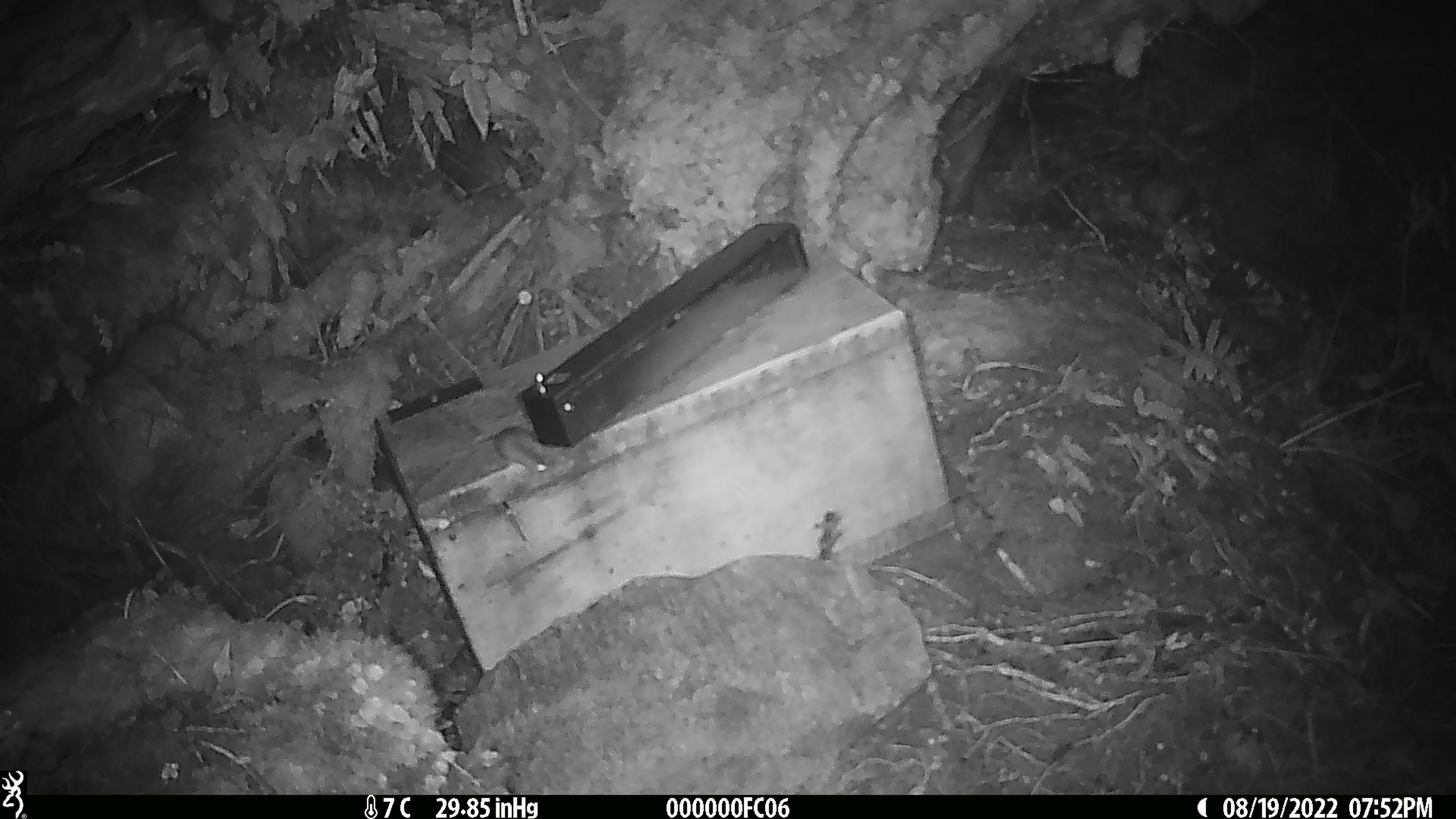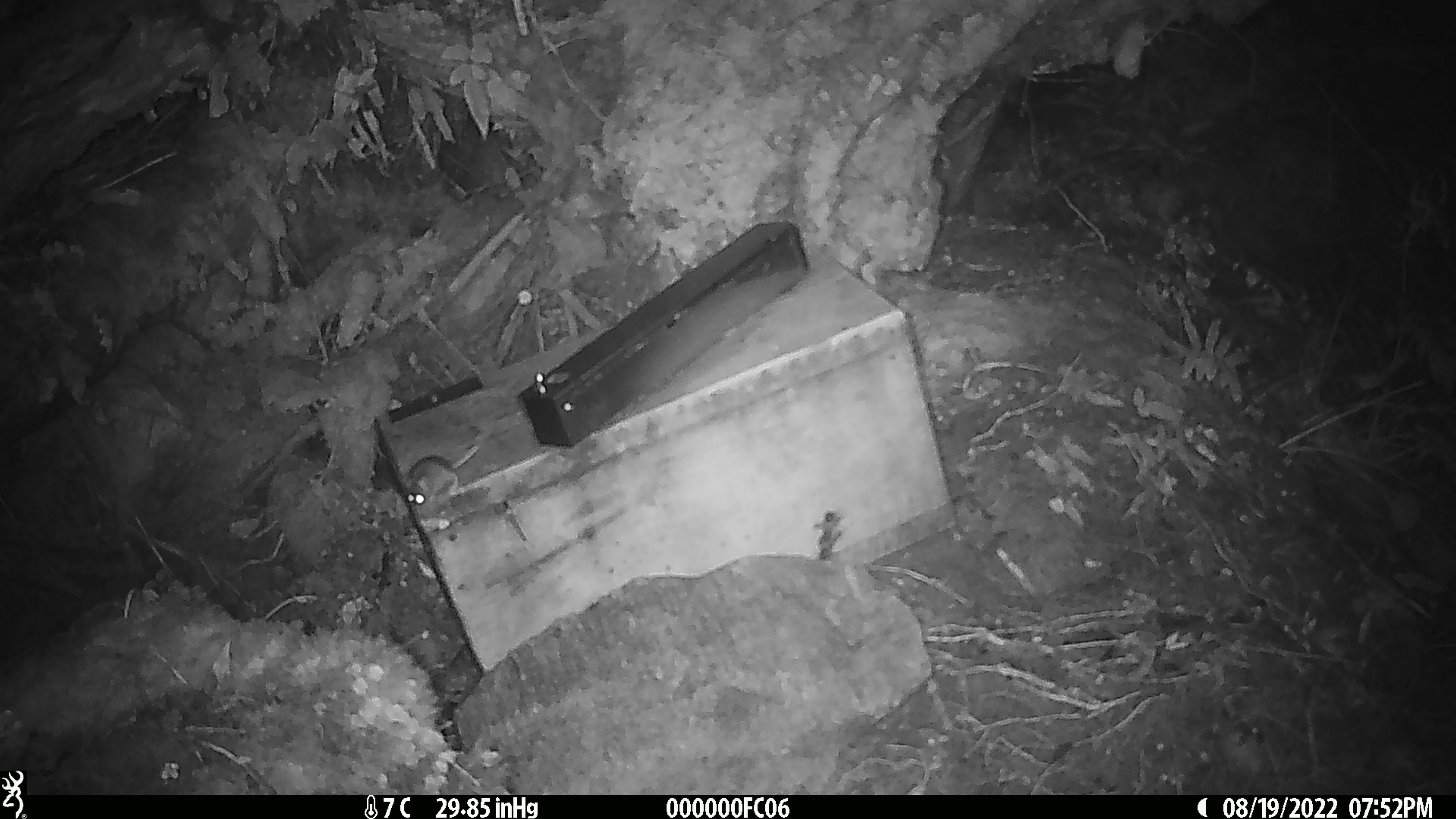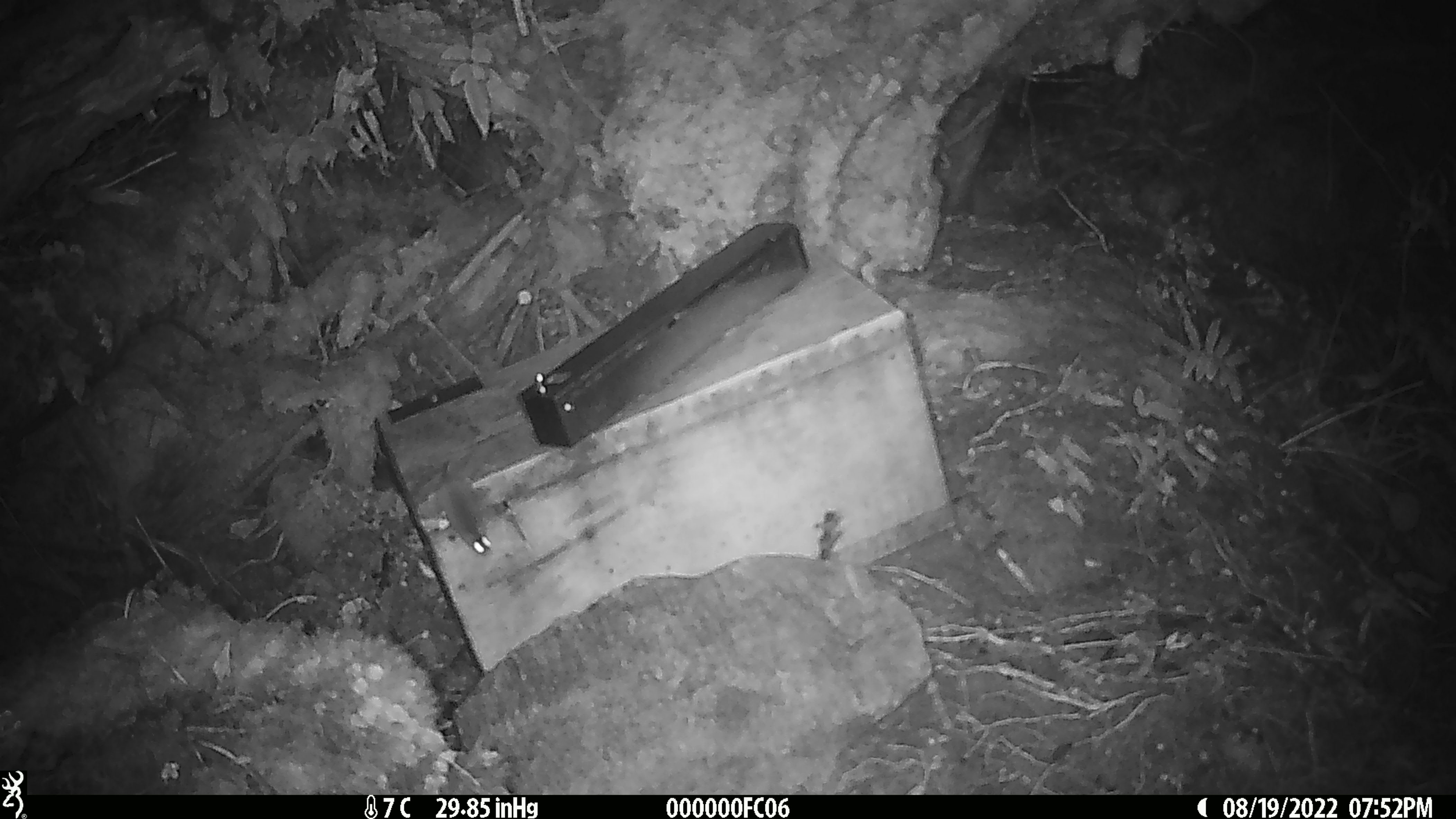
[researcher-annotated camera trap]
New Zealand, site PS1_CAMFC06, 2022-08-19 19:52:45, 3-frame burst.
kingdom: Animalia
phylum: Chordata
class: Mammalia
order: Rodentia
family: Muridae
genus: Mus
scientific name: Mus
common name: mouse